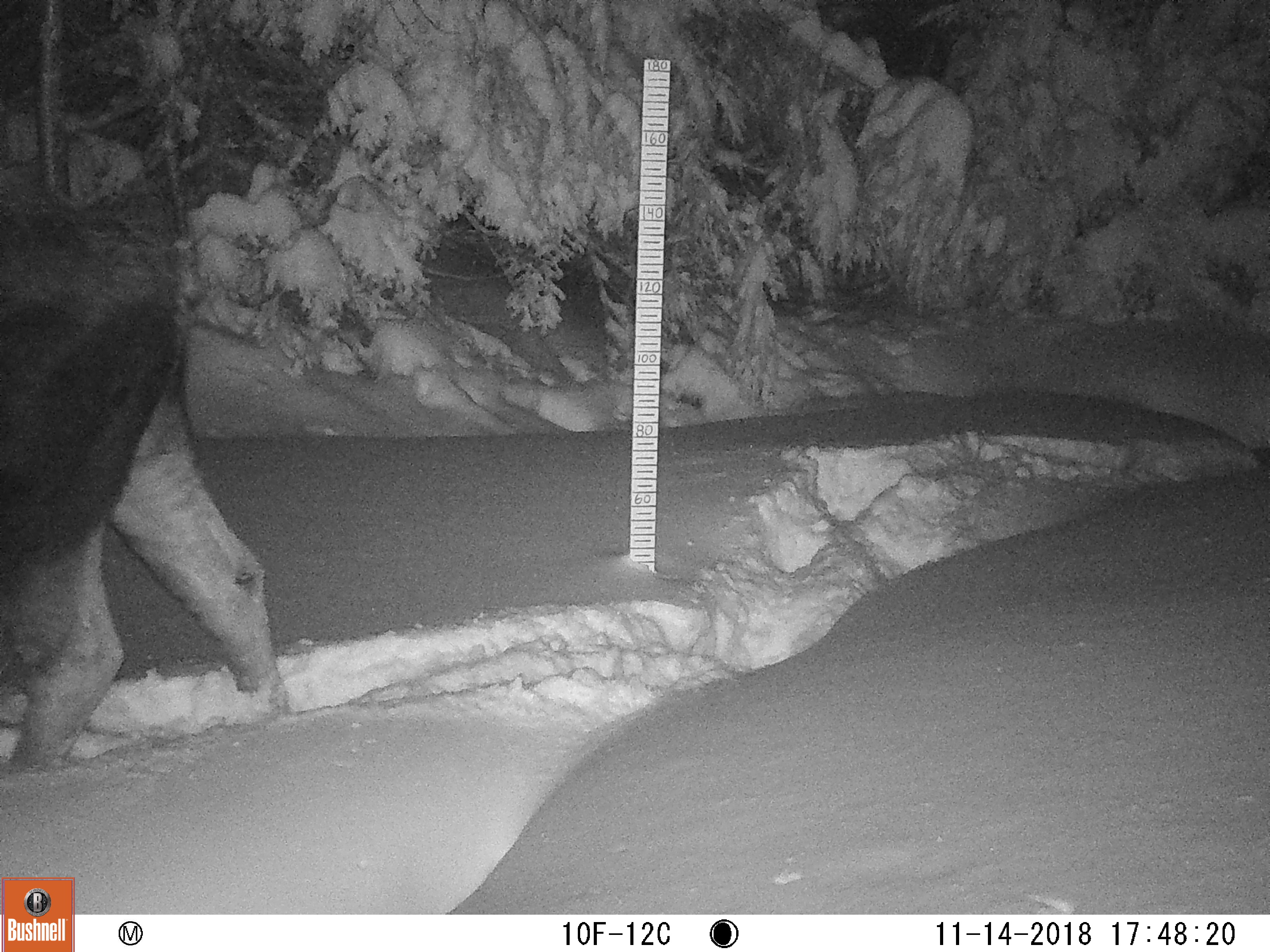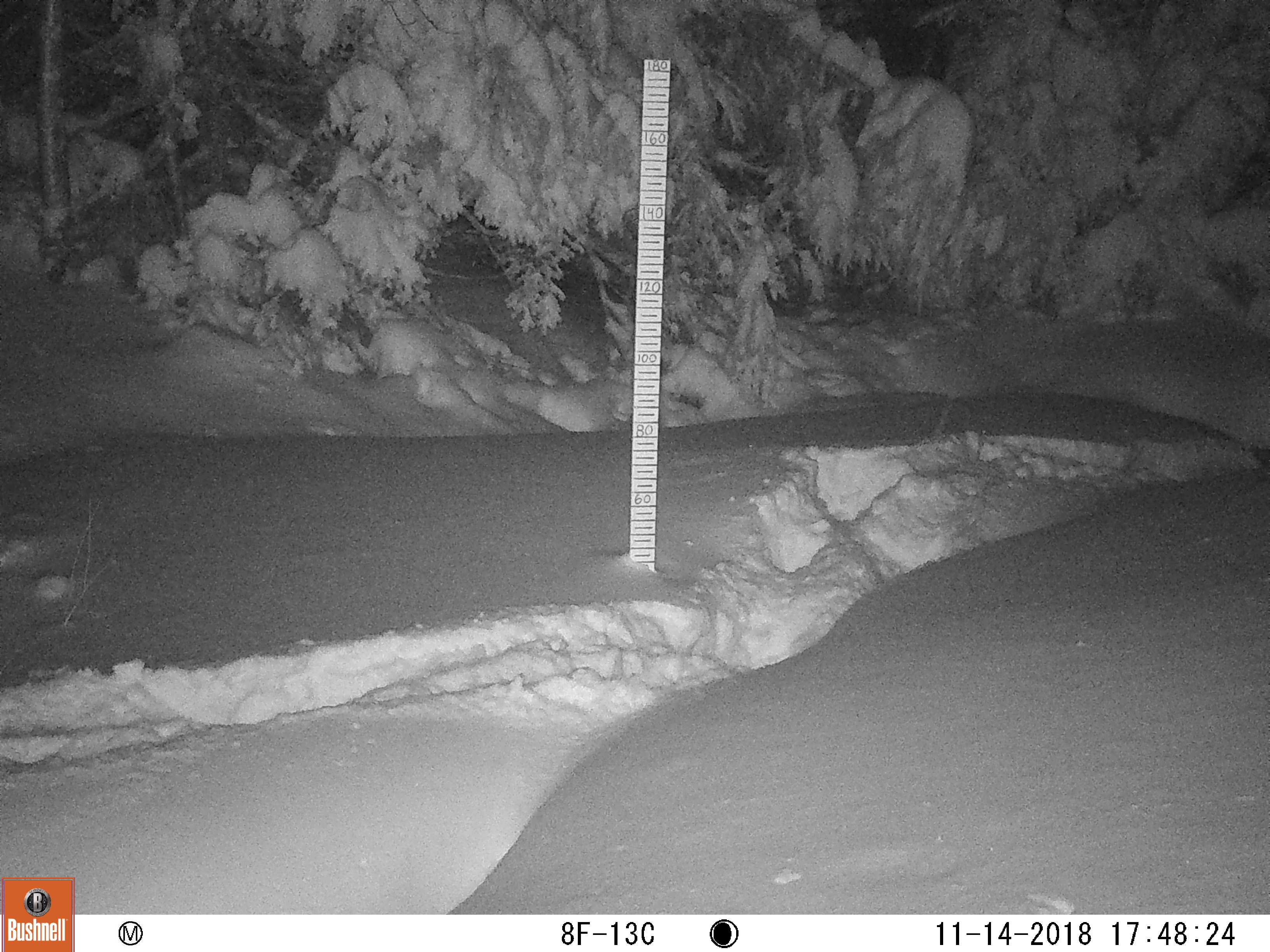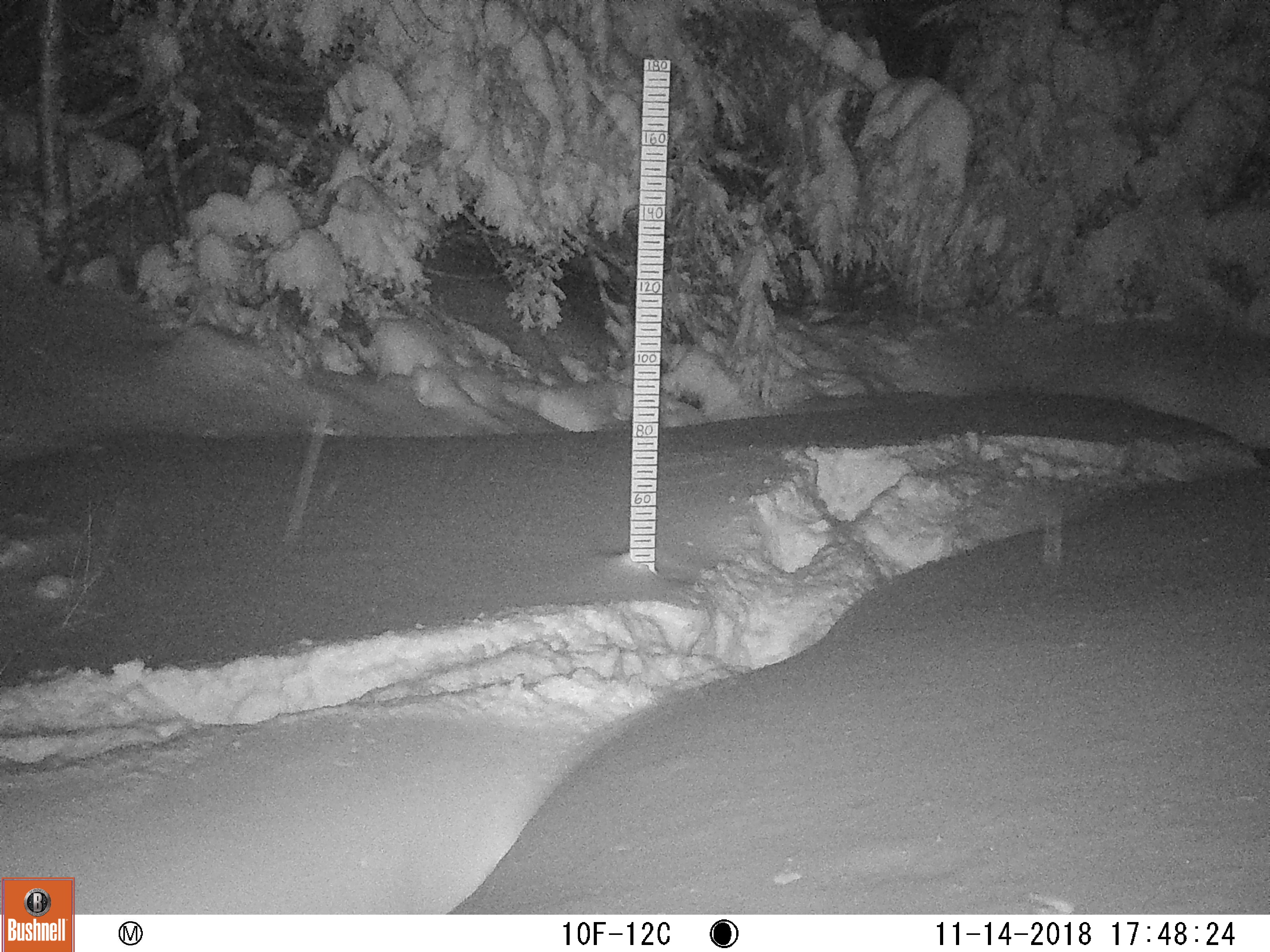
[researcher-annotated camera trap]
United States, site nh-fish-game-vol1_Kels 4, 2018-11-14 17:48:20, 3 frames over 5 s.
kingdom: Animalia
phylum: Chordata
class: Mammalia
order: Artiodactyla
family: Cervidae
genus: Alces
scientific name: Alces alces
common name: moose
Moose (Alces alces).